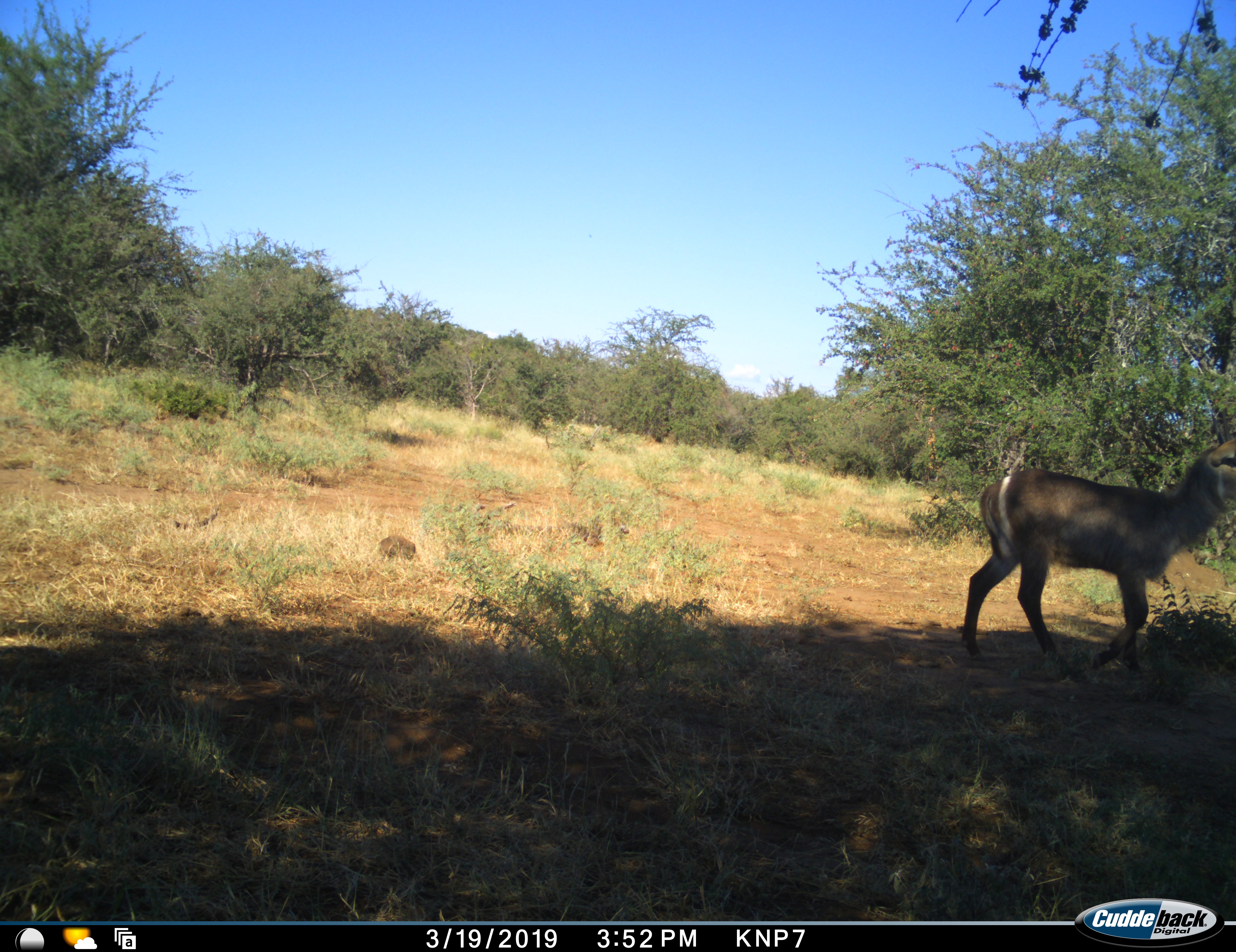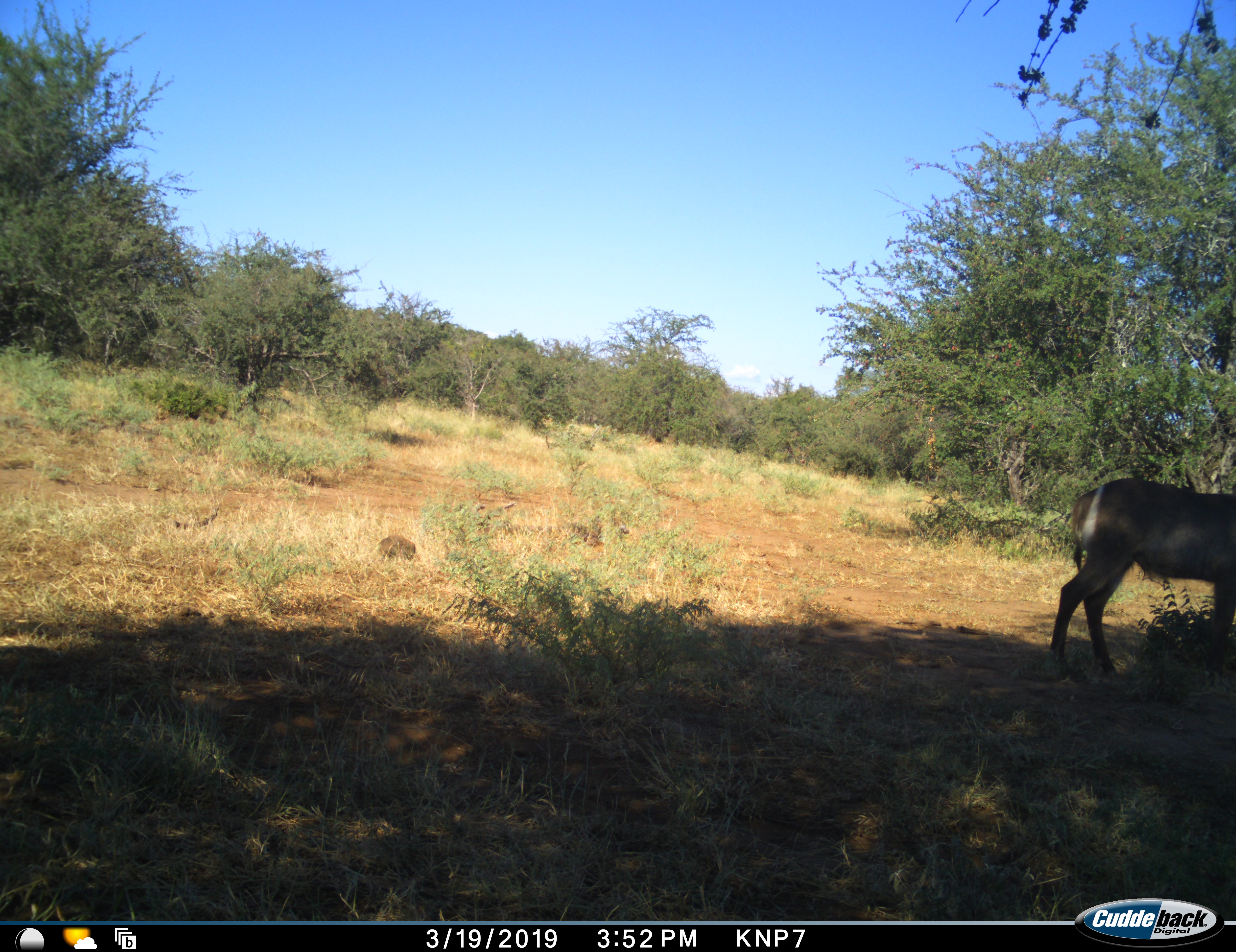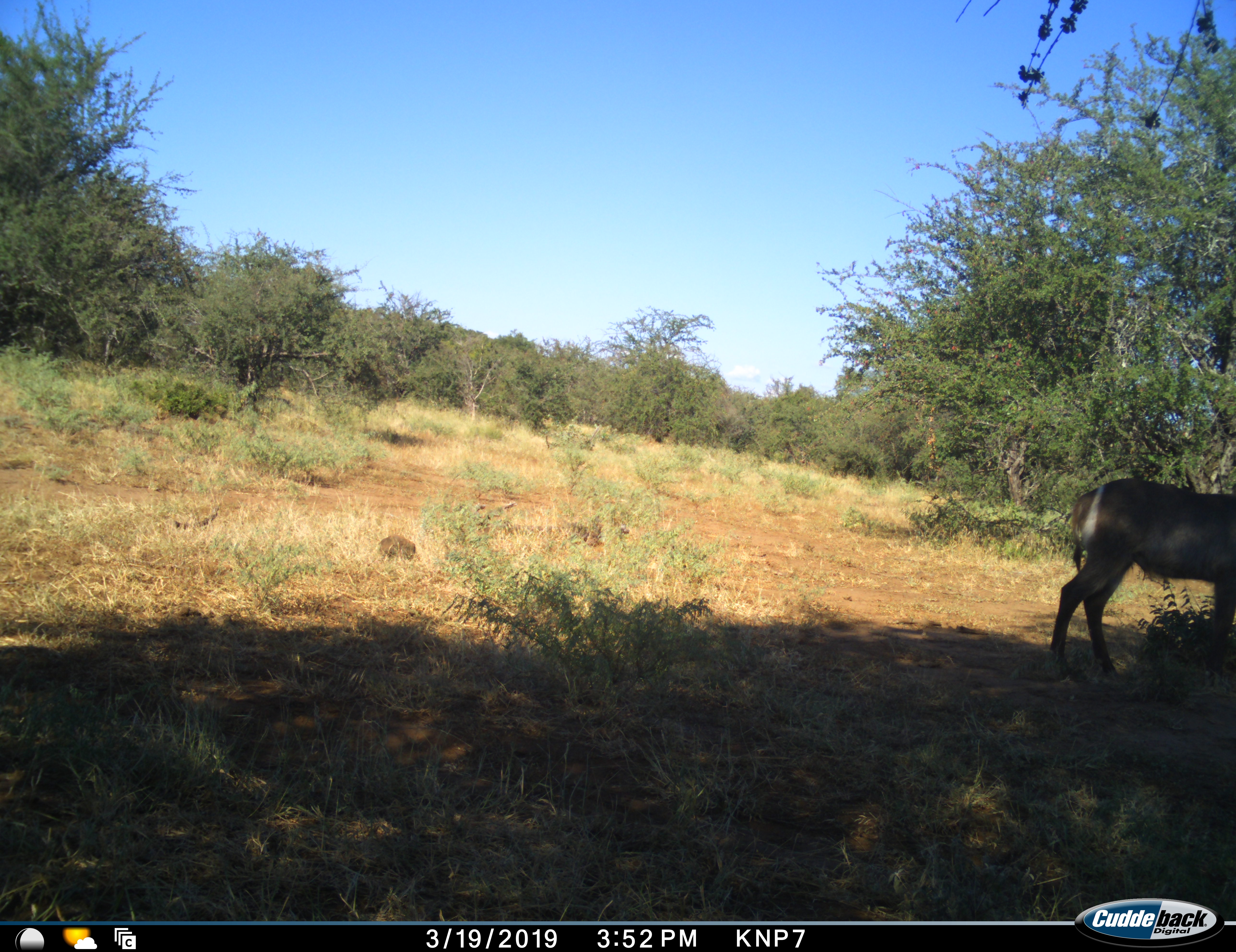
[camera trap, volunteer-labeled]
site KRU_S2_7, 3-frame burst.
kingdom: Animalia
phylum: Chordata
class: Mammalia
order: Artiodactyla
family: Bovidae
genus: Kobus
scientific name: Kobus ellipsiprymnus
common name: waterbuck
Waterbuck (Kobus ellipsiprymnus), count 1. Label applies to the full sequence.